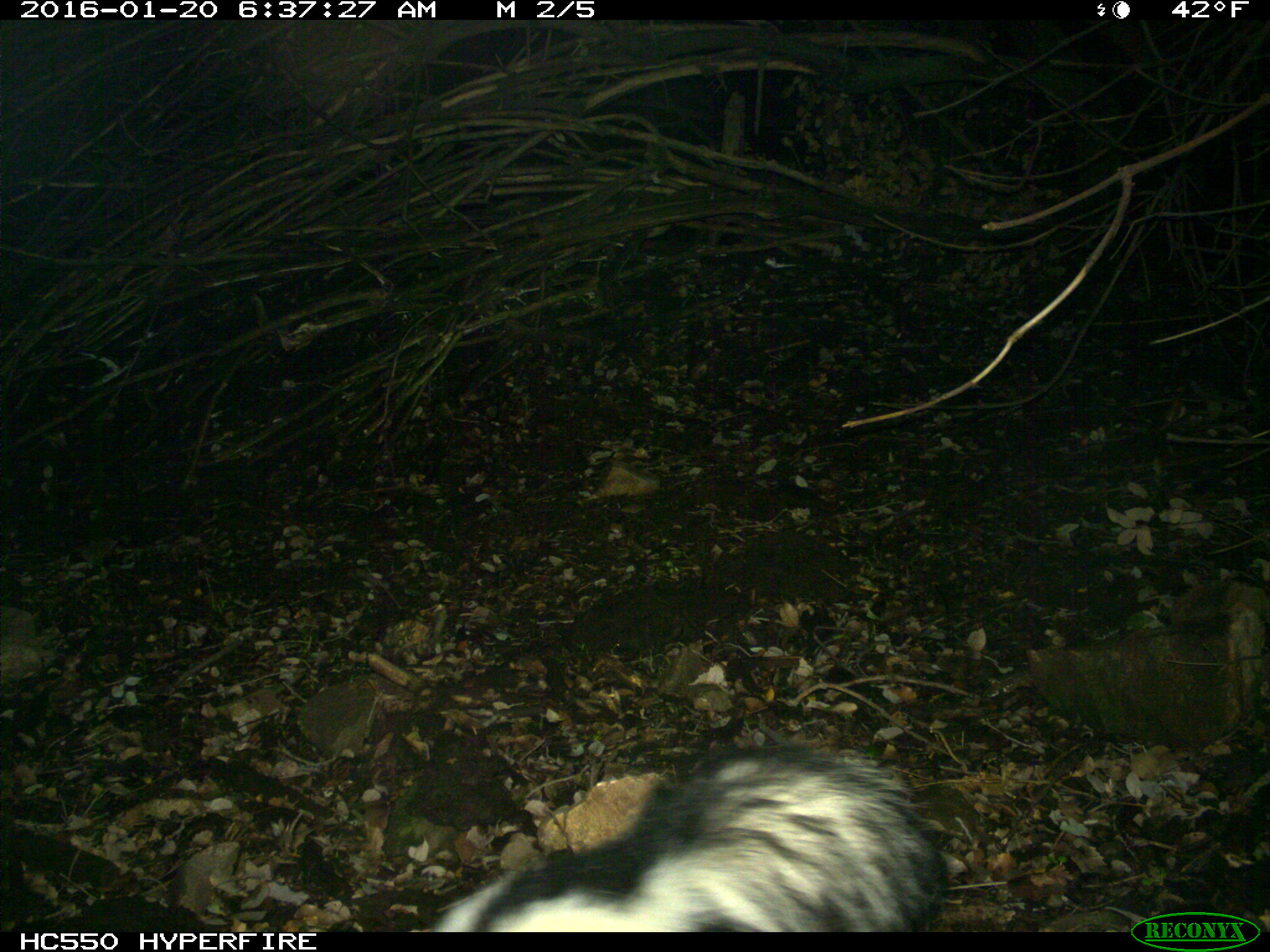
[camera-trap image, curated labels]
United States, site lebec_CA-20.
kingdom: Animalia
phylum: Chordata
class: Mammalia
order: Carnivora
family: Mephitidae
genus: Mephitis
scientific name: Mephitis mephitis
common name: striped skunk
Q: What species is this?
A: Mephitis mephitis (striped skunk).